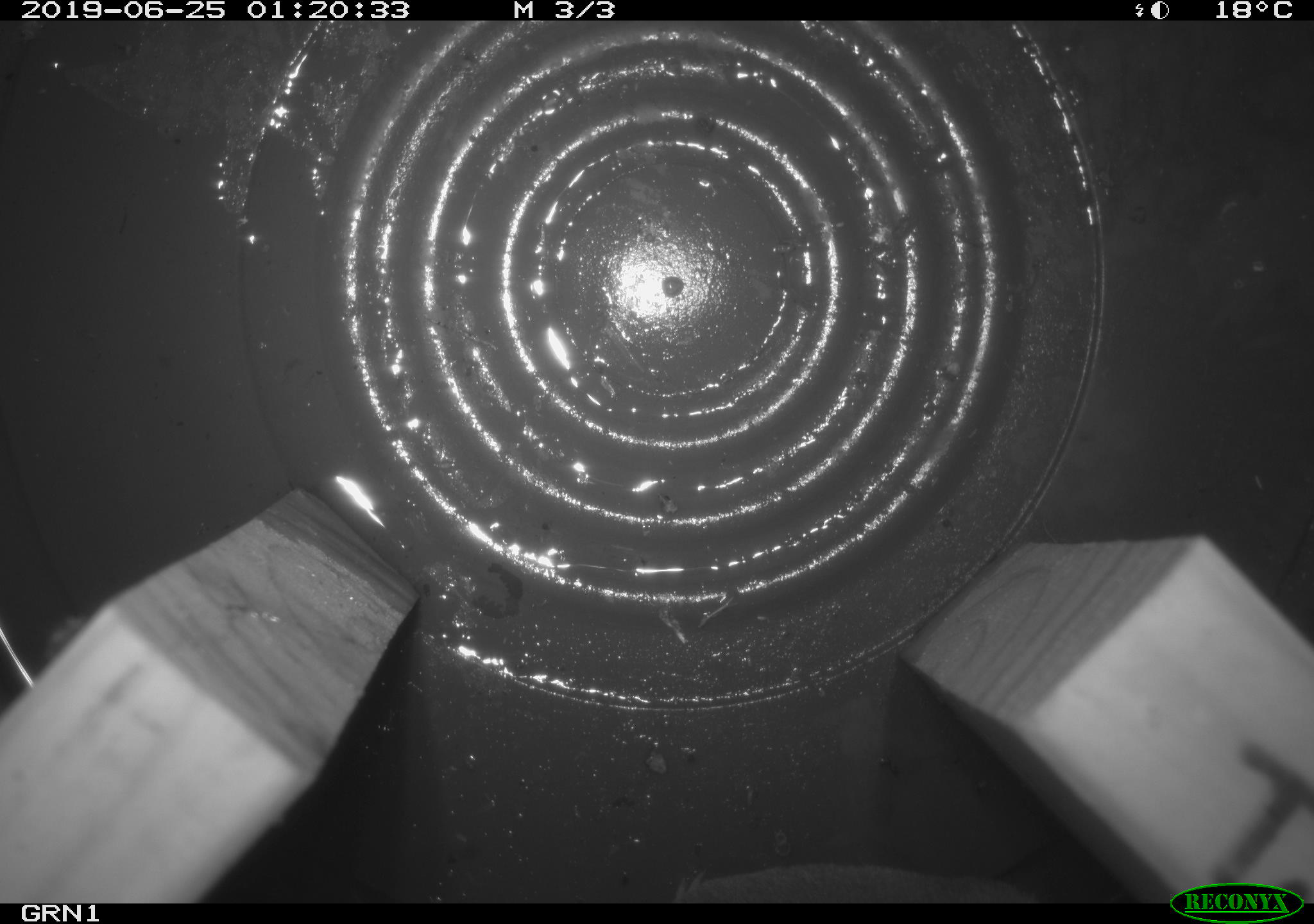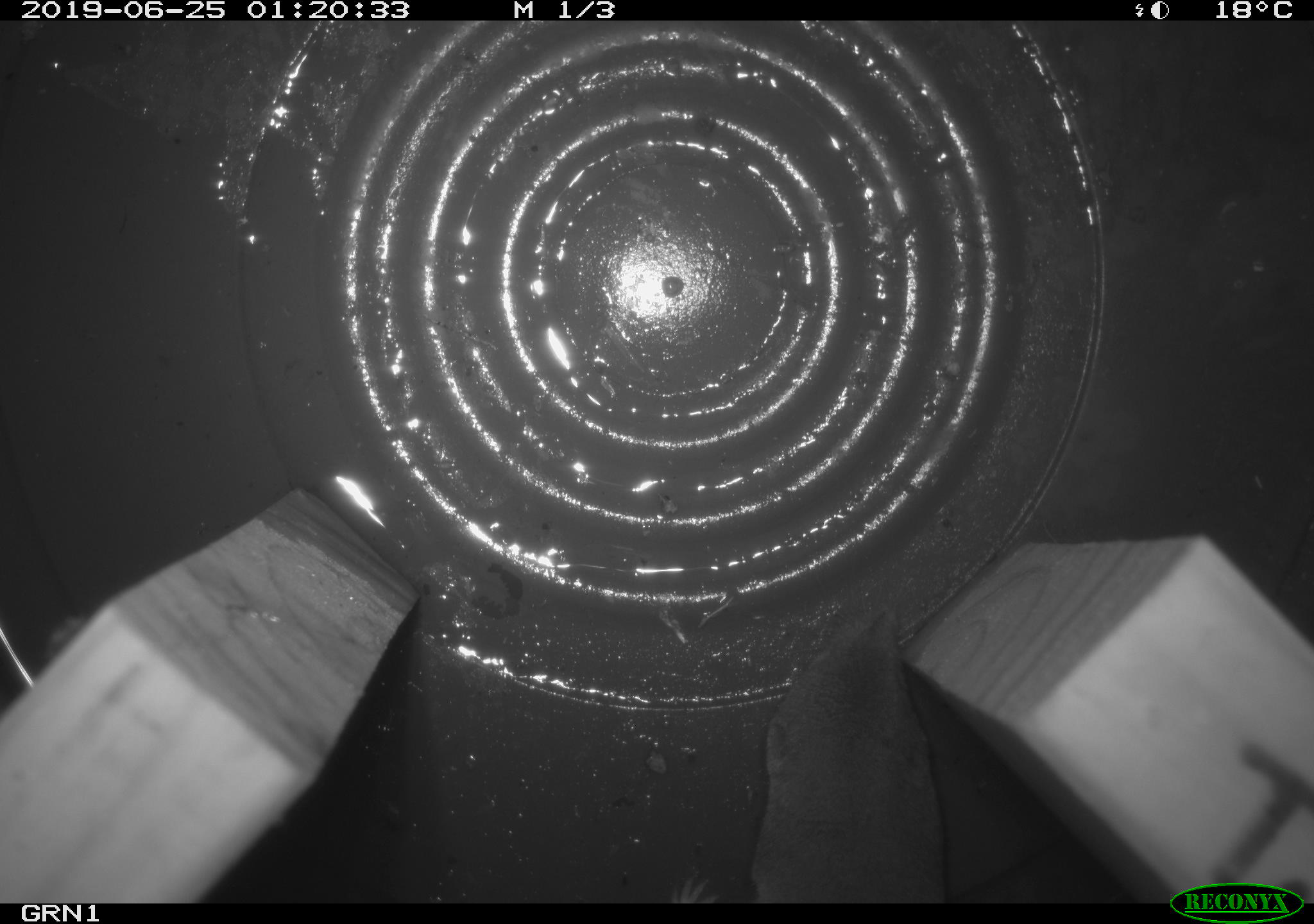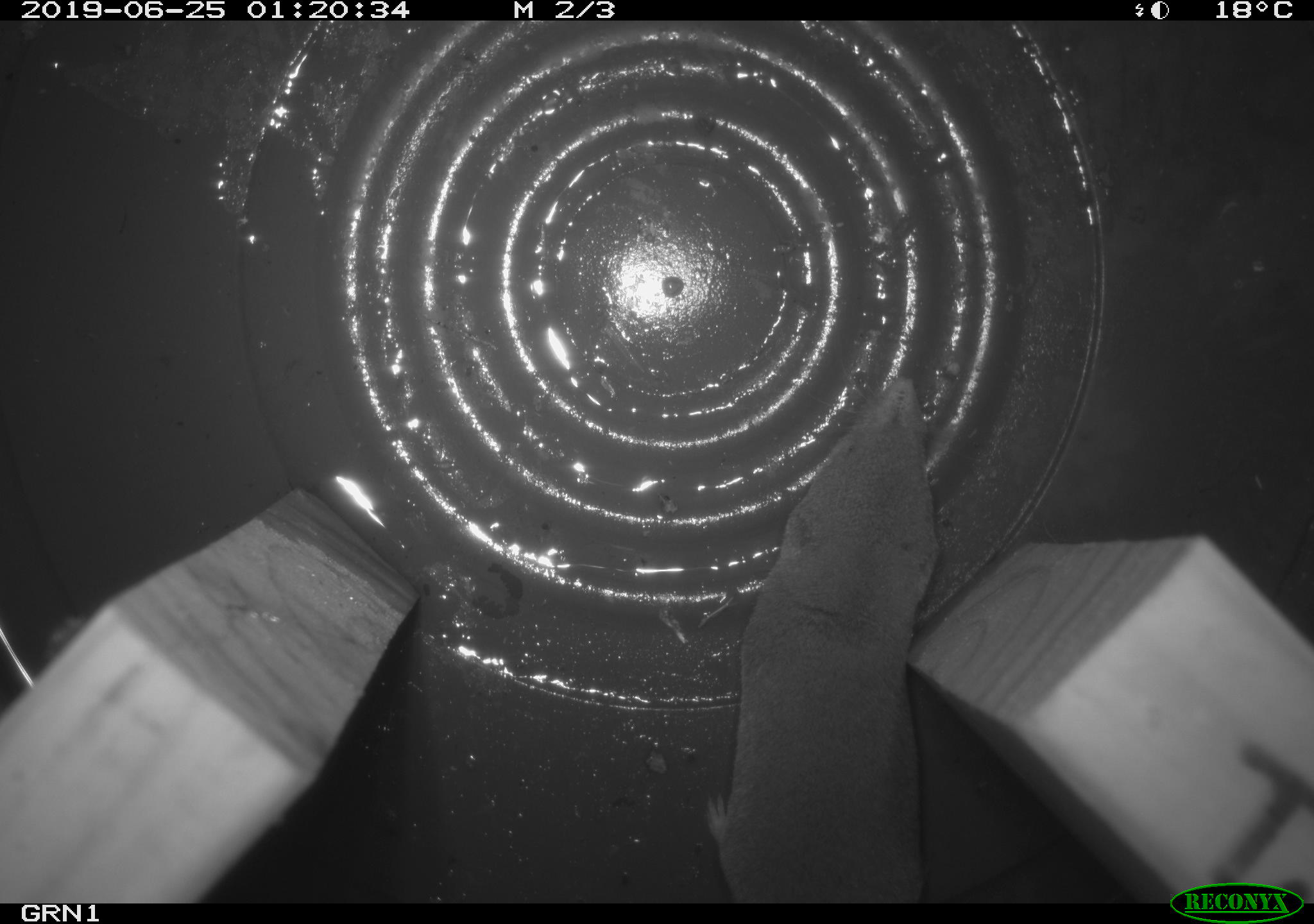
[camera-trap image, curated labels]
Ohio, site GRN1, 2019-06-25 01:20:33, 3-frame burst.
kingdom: Animalia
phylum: Chordata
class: Mammalia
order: Eulipotyphla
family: Soricidae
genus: Blarina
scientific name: Blarina brevicauda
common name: northern short-tailed shrew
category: n. short-tailed shrew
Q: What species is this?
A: N. short-tailed shrew (northern short-tailed shrew) (Blarina brevicauda).